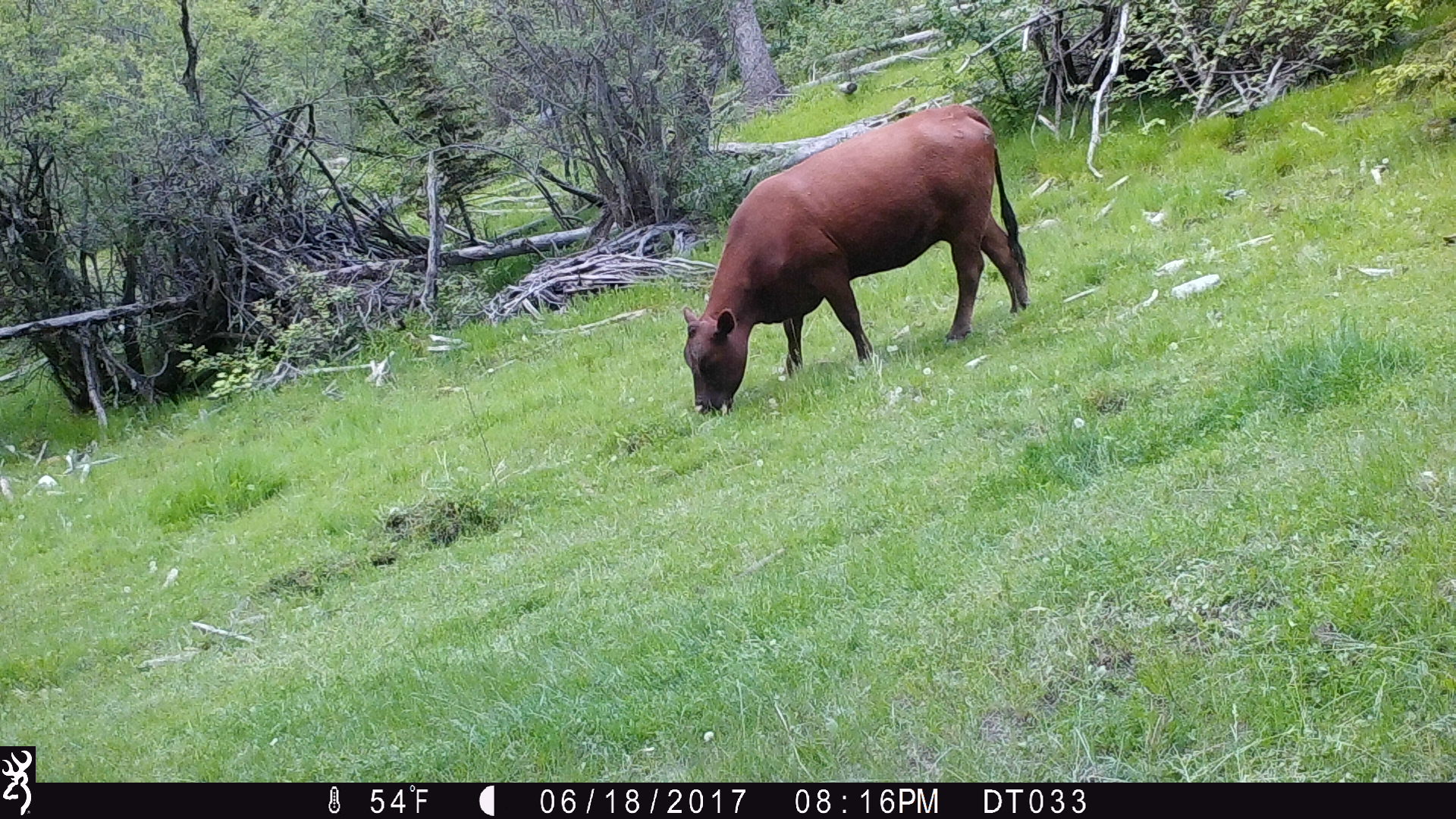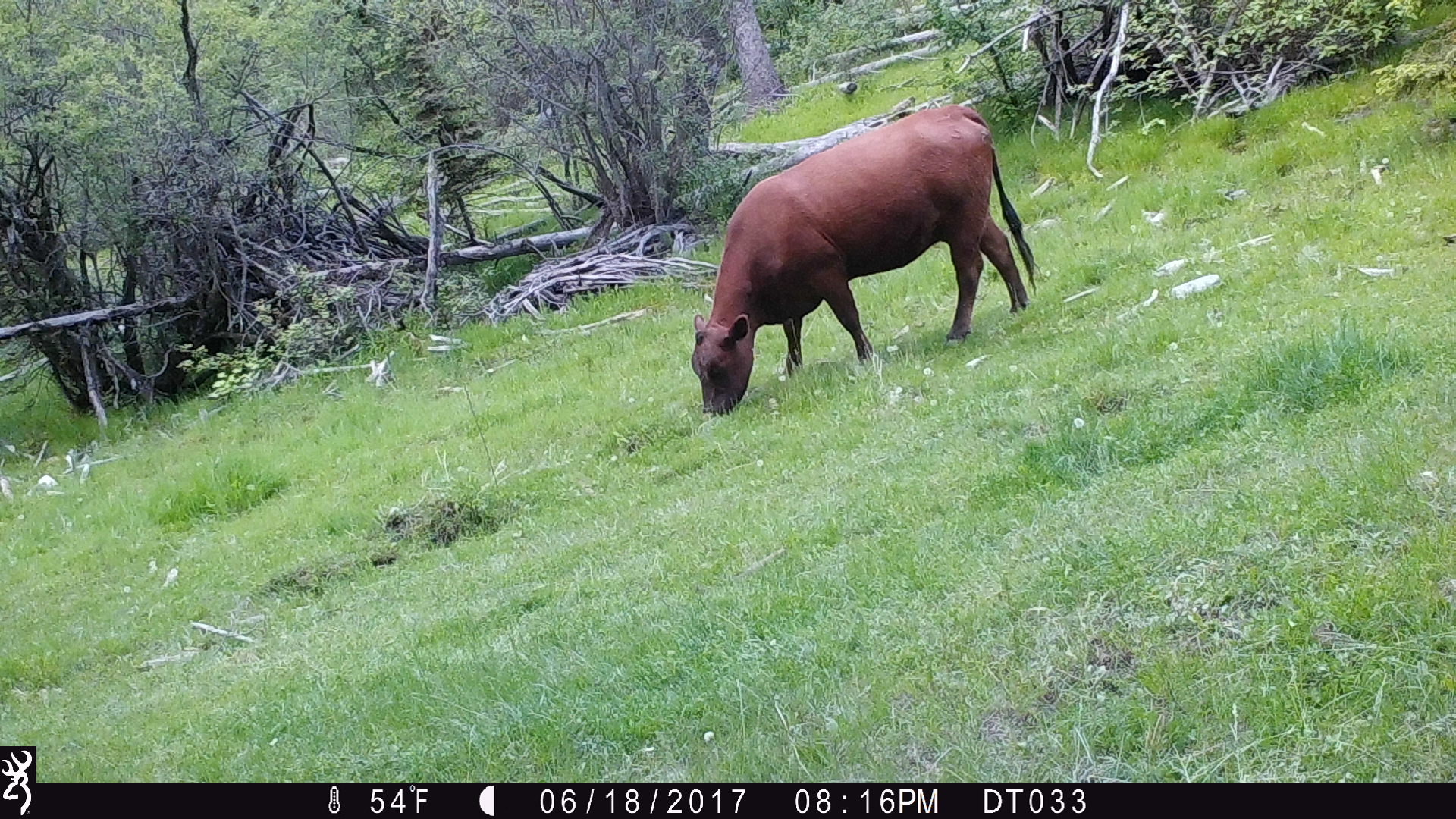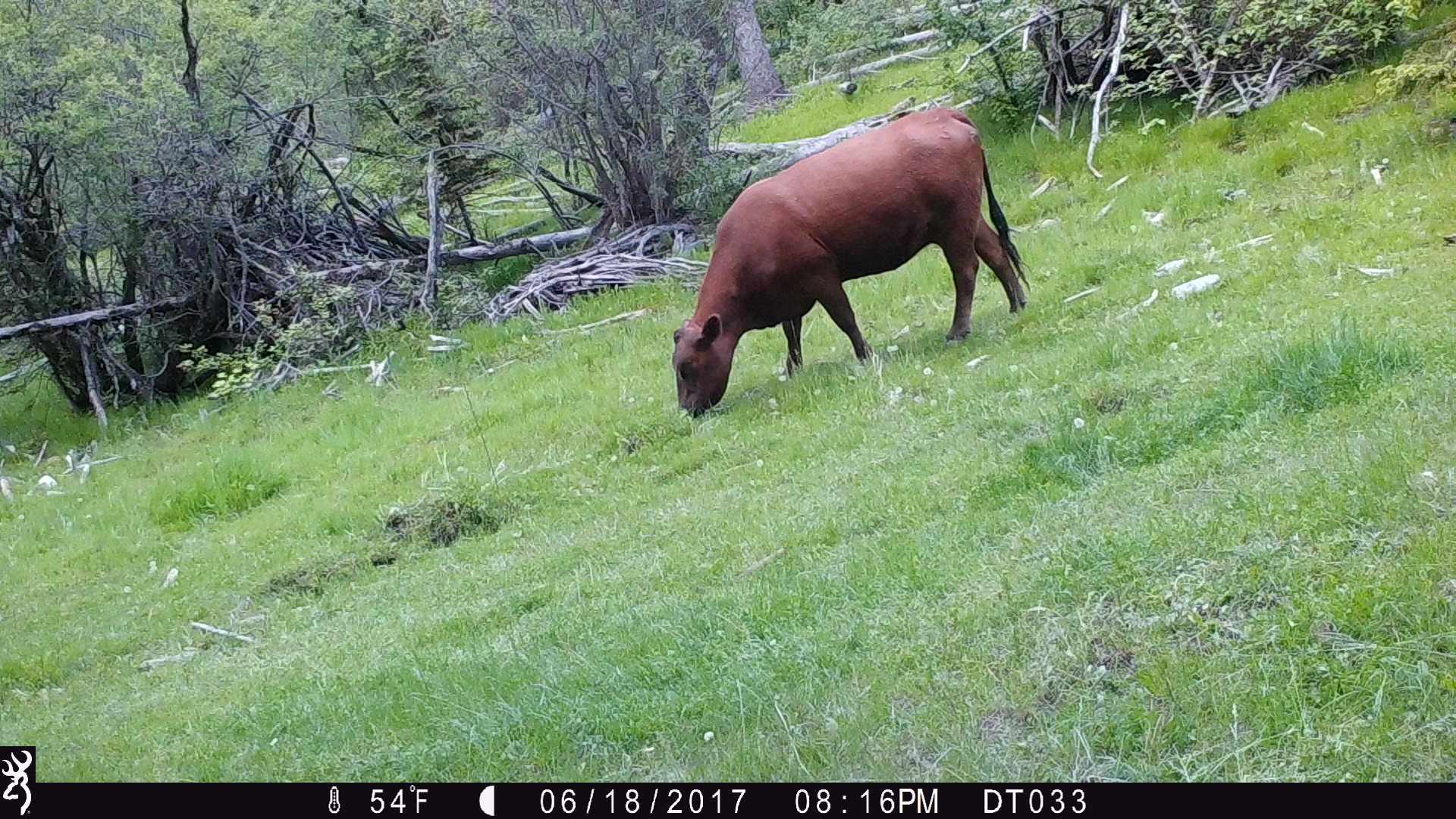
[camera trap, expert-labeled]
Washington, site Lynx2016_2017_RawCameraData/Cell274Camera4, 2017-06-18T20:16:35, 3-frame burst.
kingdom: Animalia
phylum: Chordata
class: Mammalia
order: Artiodactyla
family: Bovidae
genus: Bos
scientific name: Bos taurus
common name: domestic cattle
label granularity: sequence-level